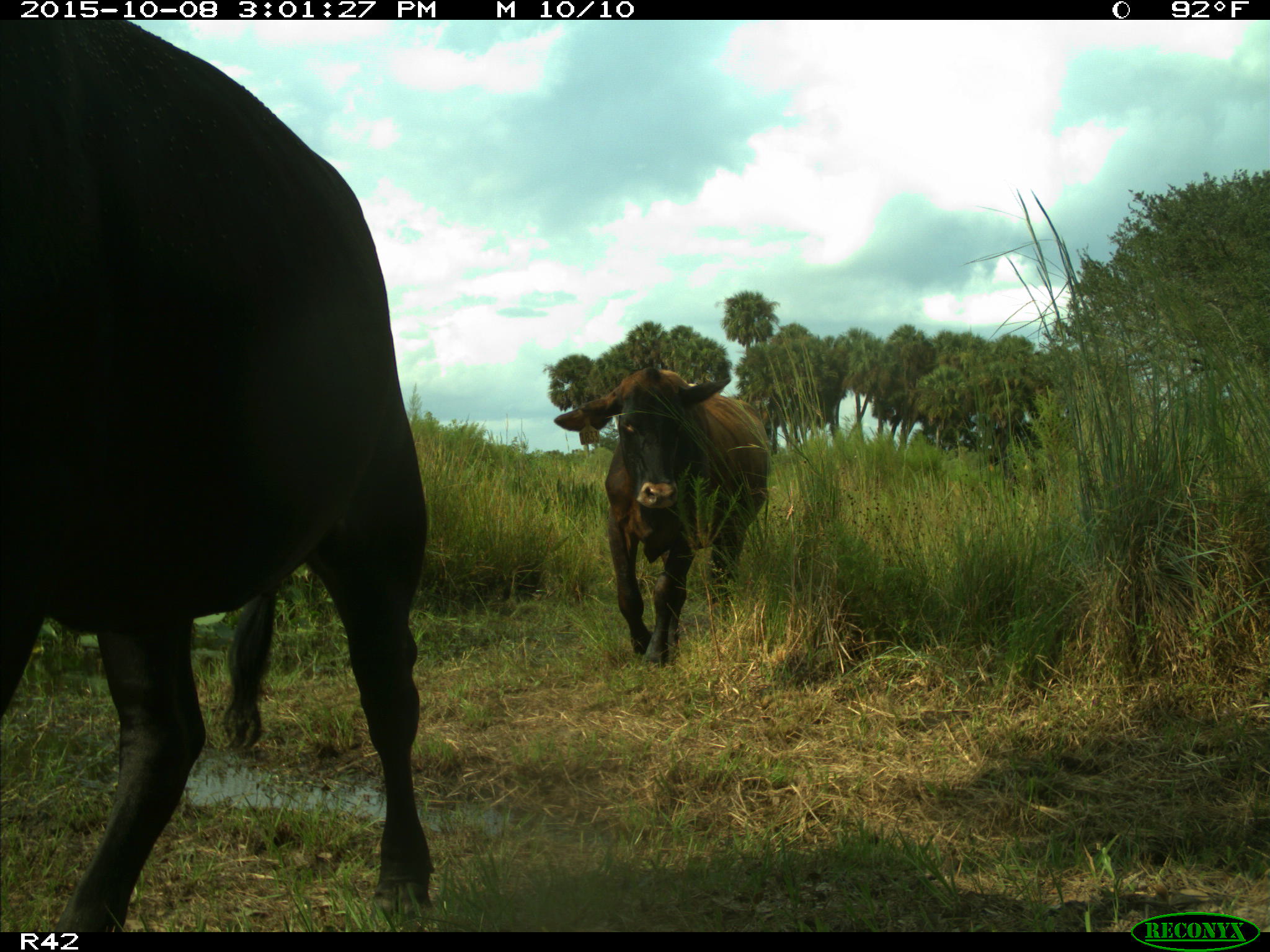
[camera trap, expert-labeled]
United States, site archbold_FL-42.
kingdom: Animalia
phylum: Chordata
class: Mammalia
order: Artiodactyla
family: Bovidae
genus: Bos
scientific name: Bos taurus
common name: domestic cow